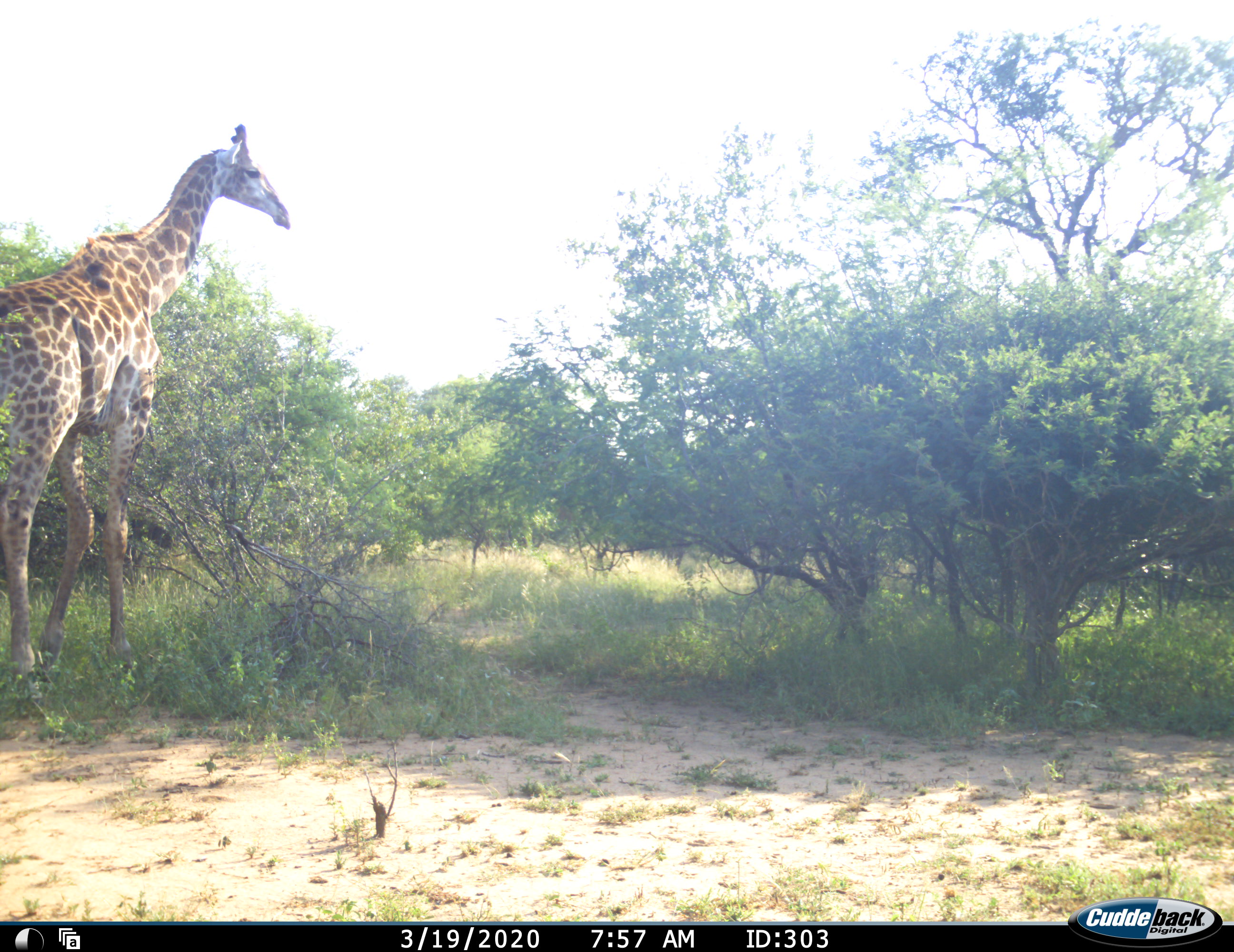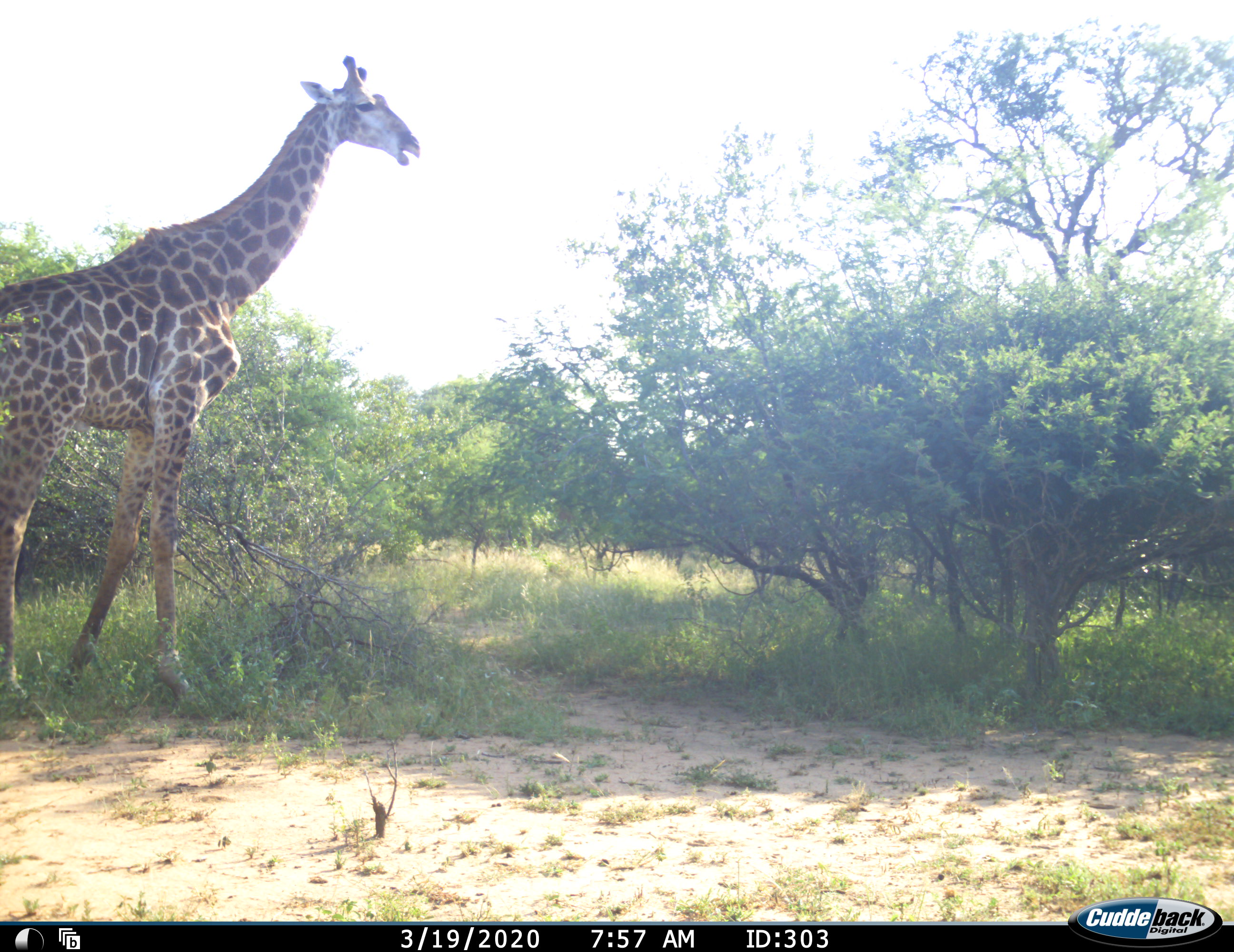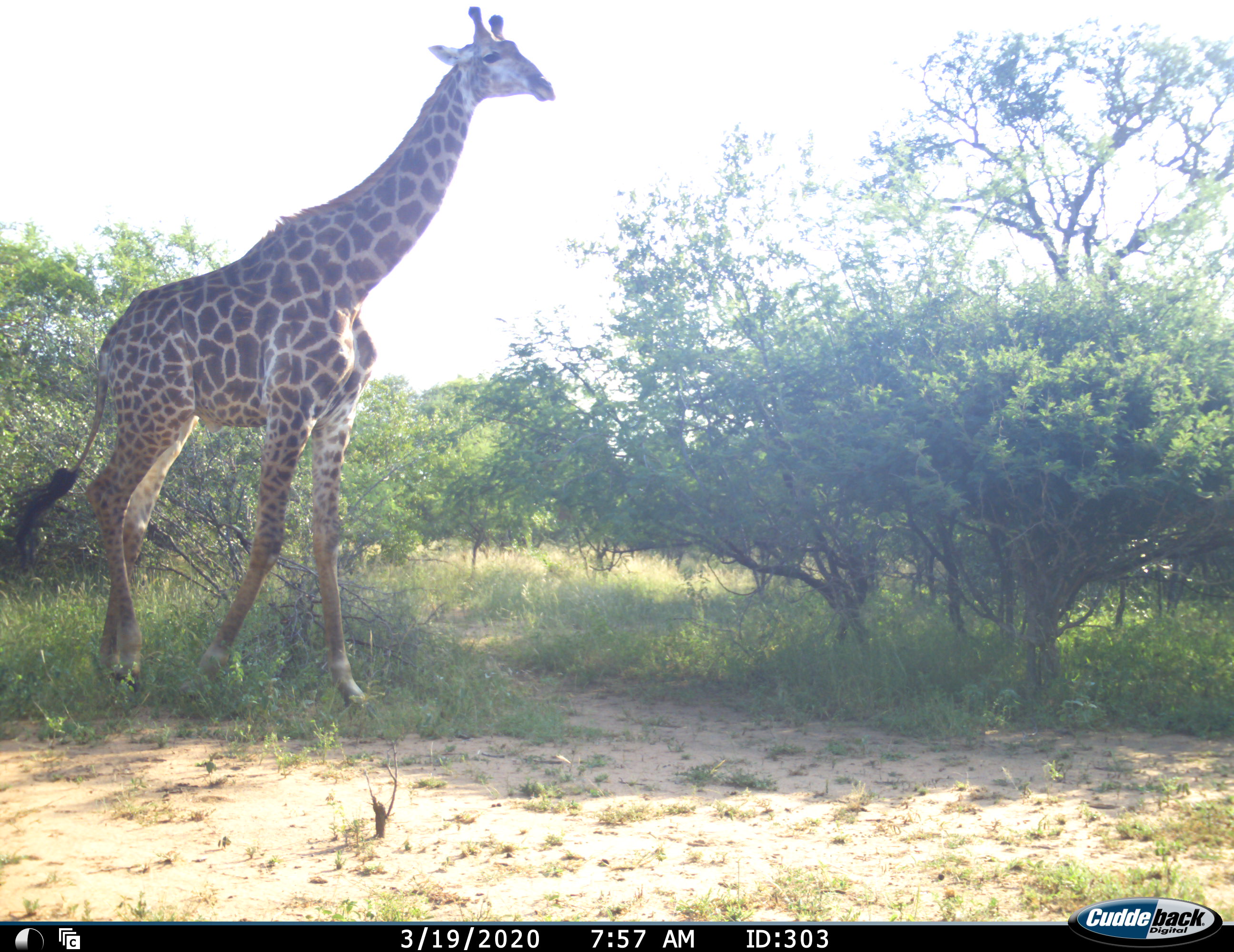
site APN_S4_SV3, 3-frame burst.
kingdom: Animalia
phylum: Chordata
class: Mammalia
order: Artiodactyla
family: Giraffidae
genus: Giraffa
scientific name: Giraffa camelopardalis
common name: giraffe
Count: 1.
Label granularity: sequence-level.